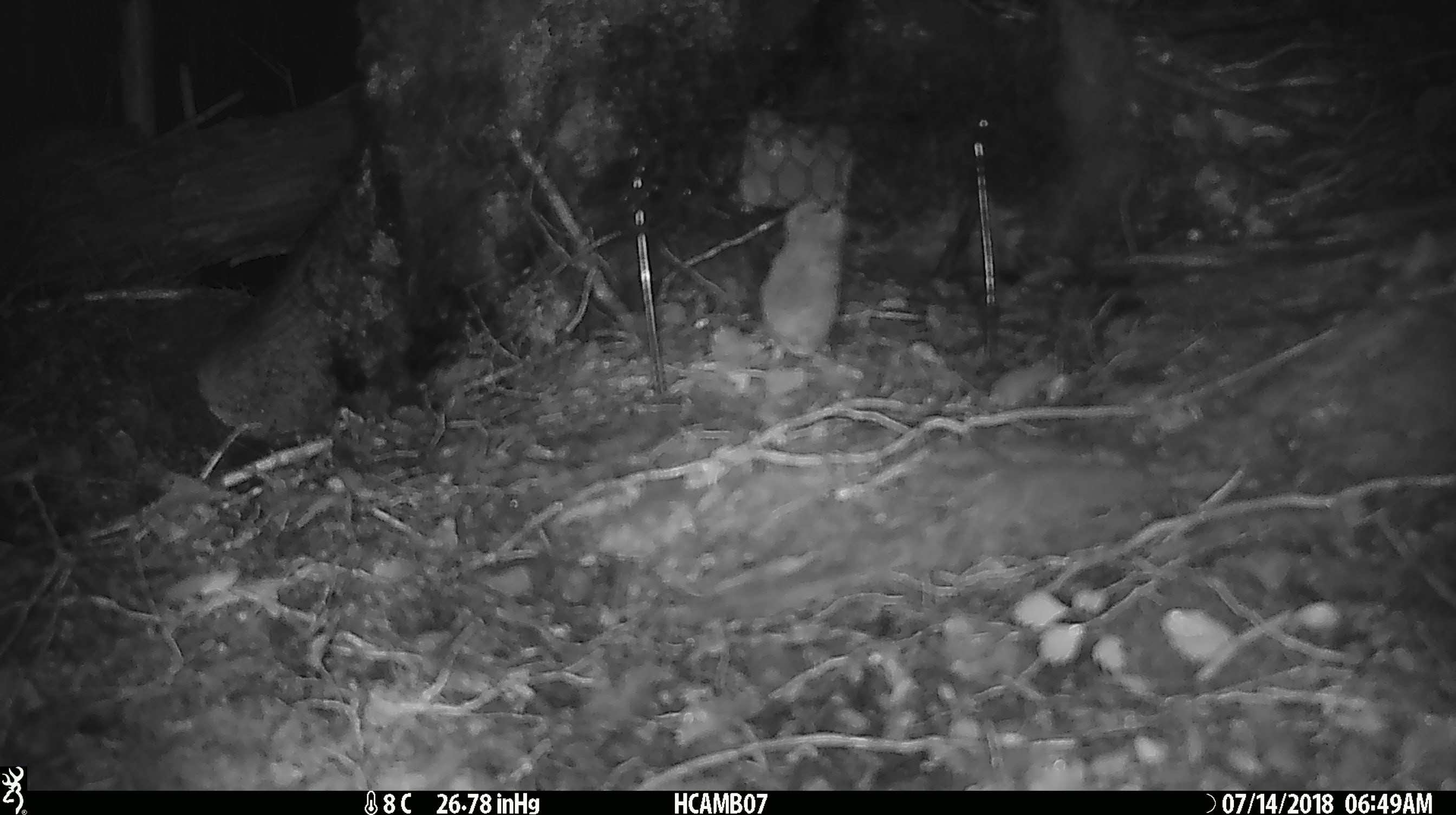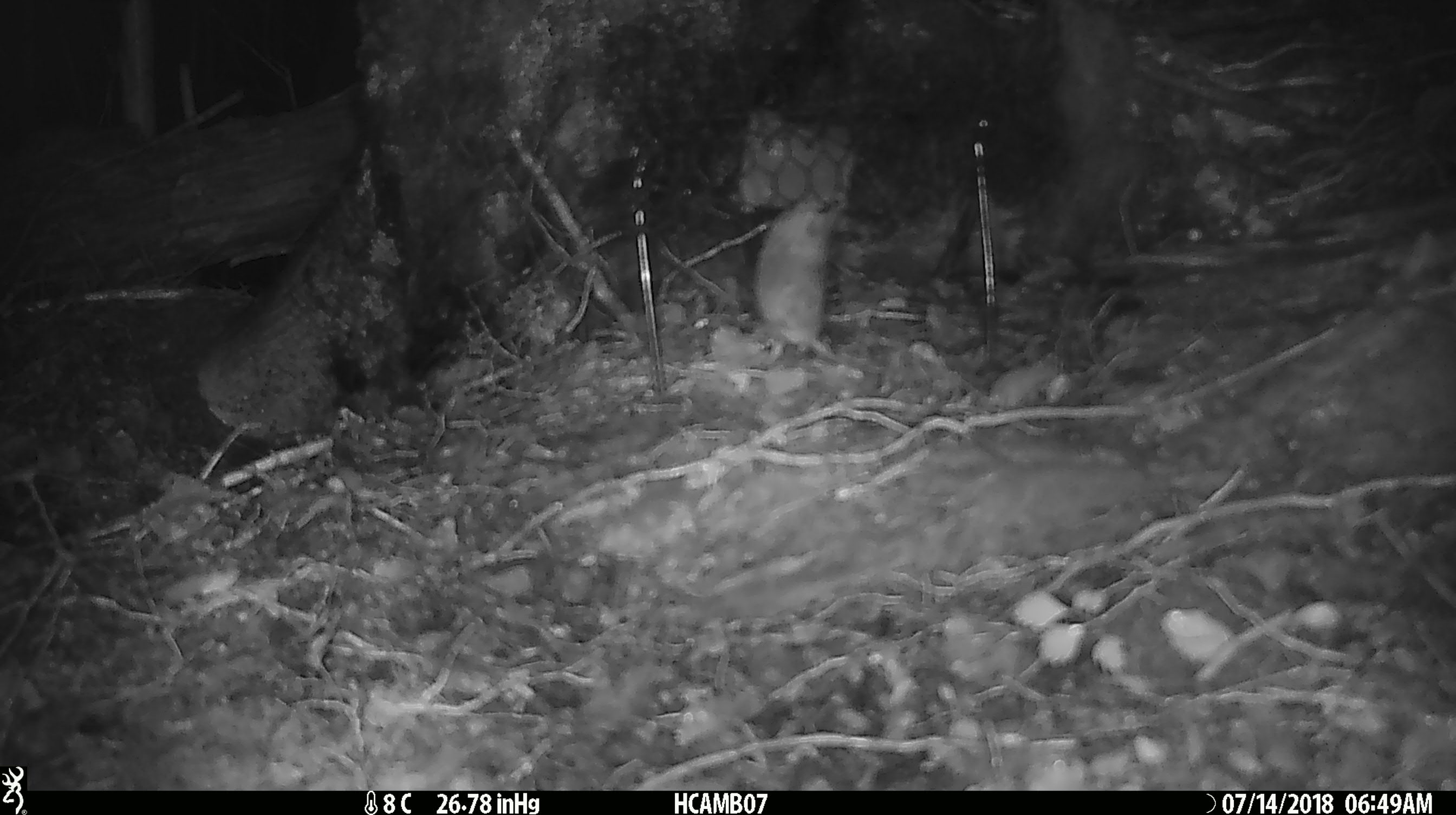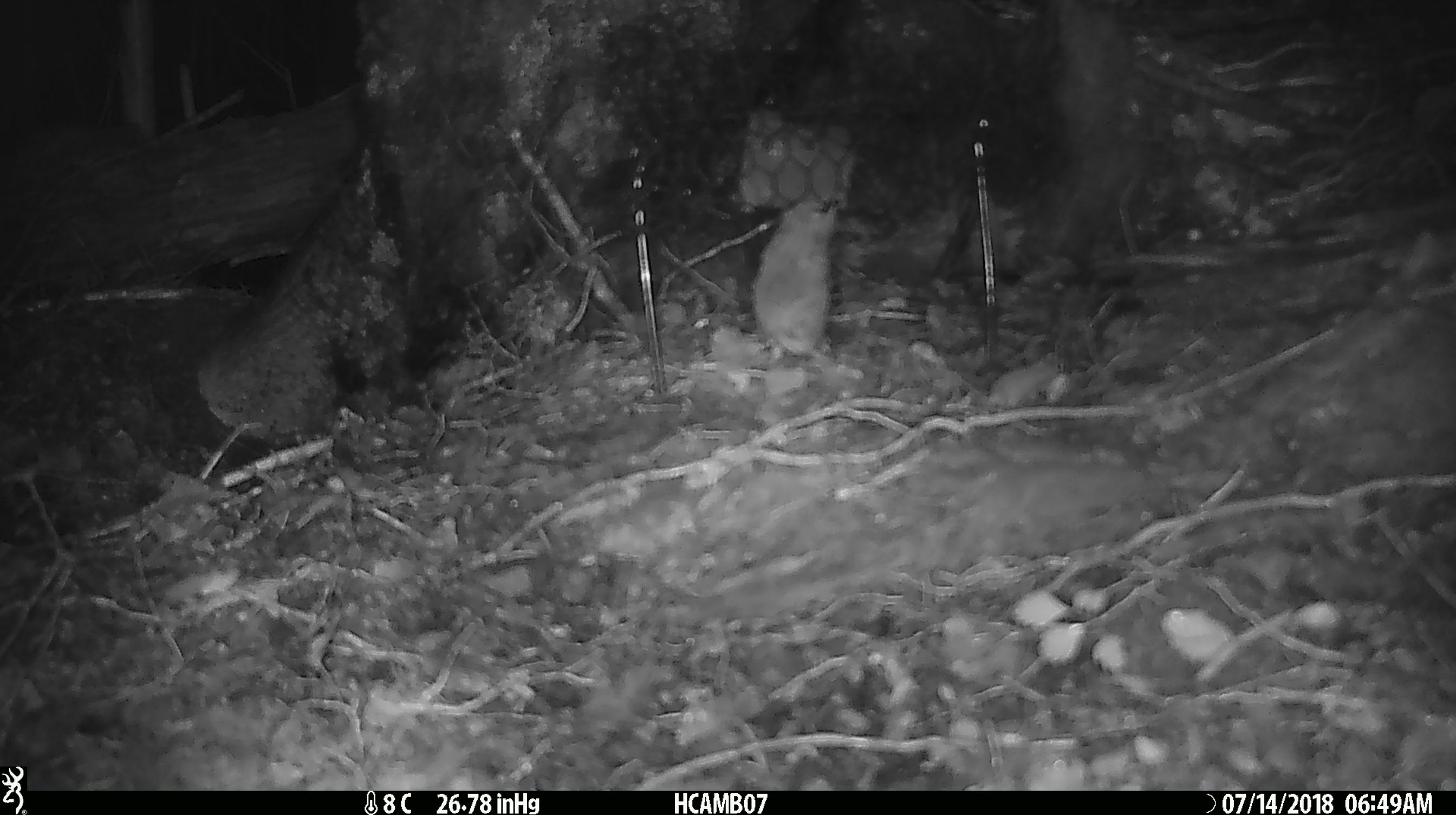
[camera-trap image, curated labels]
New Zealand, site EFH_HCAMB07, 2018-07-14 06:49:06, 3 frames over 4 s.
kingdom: Animalia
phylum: Chordata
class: Mammalia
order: Rodentia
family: Muridae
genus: Mus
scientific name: Mus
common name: mouse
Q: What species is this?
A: Mouse (Mus).